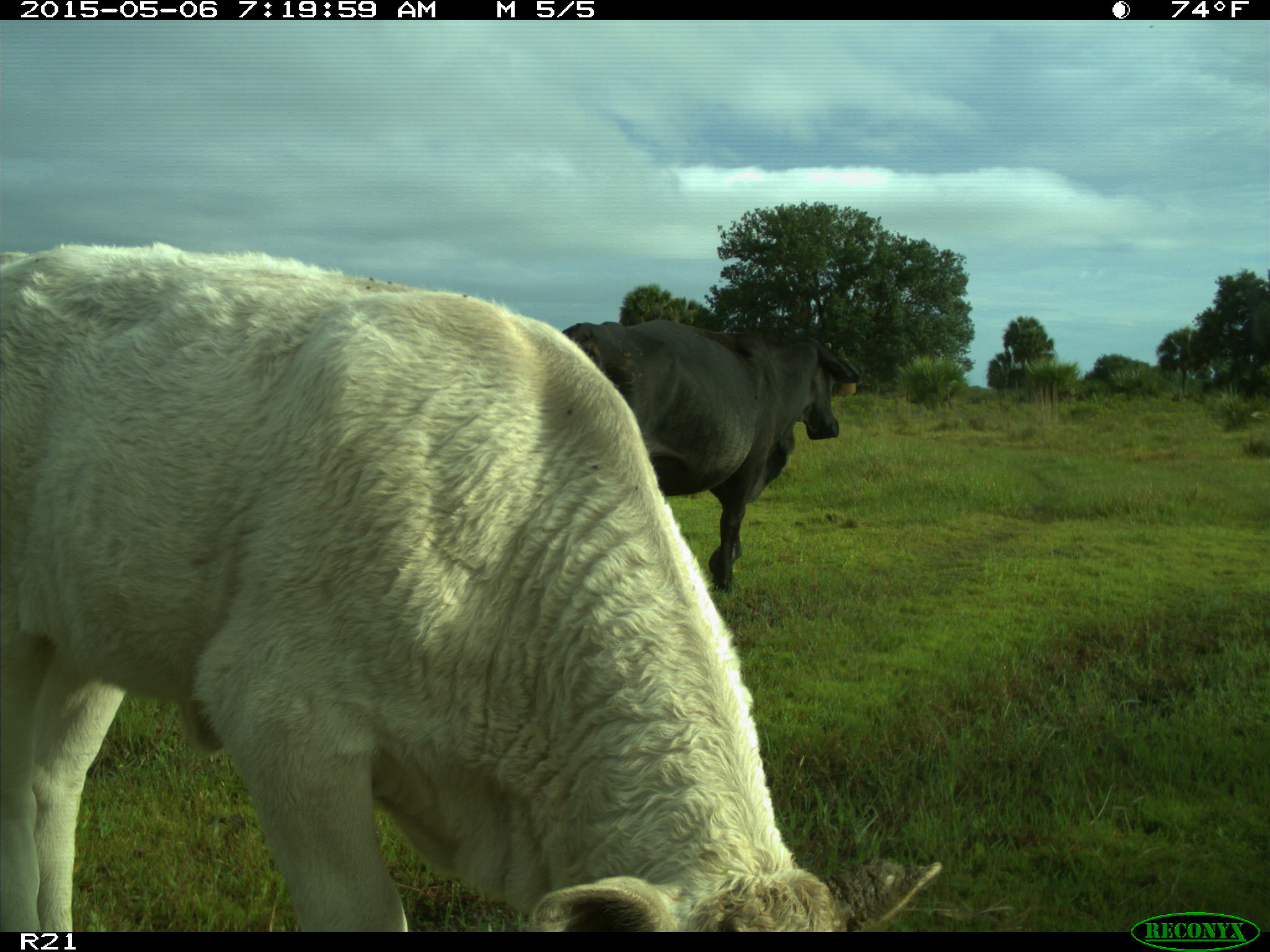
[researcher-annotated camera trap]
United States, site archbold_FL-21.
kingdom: Animalia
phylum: Chordata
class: Mammalia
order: Artiodactyla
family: Bovidae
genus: Bos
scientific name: Bos taurus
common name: domestic cow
Bos taurus (domestic cow).